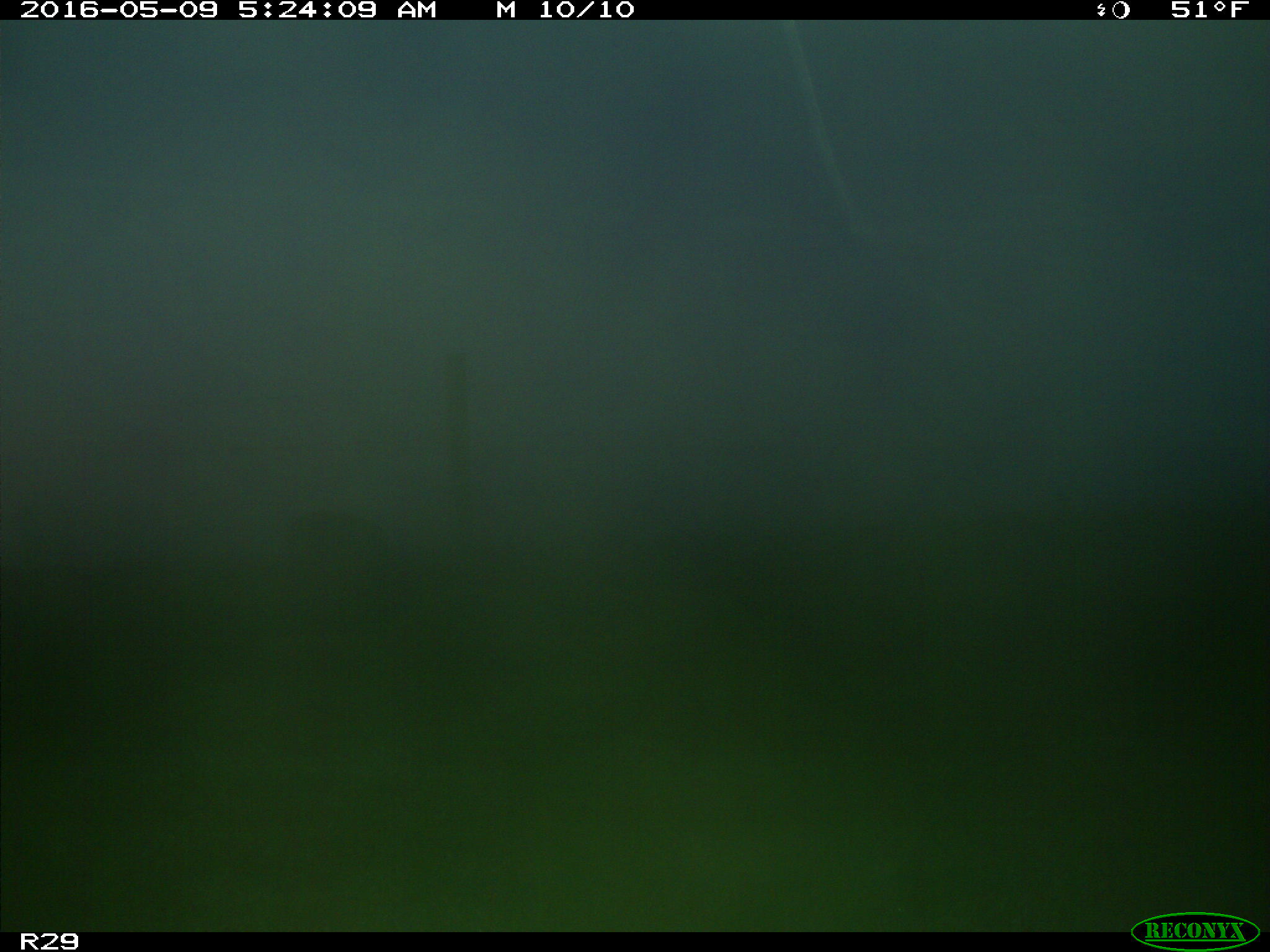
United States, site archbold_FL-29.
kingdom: Animalia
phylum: Chordata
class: Mammalia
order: Artiodactyla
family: Cervidae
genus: Odocoileus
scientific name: Odocoileus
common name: deer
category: unidentified deer